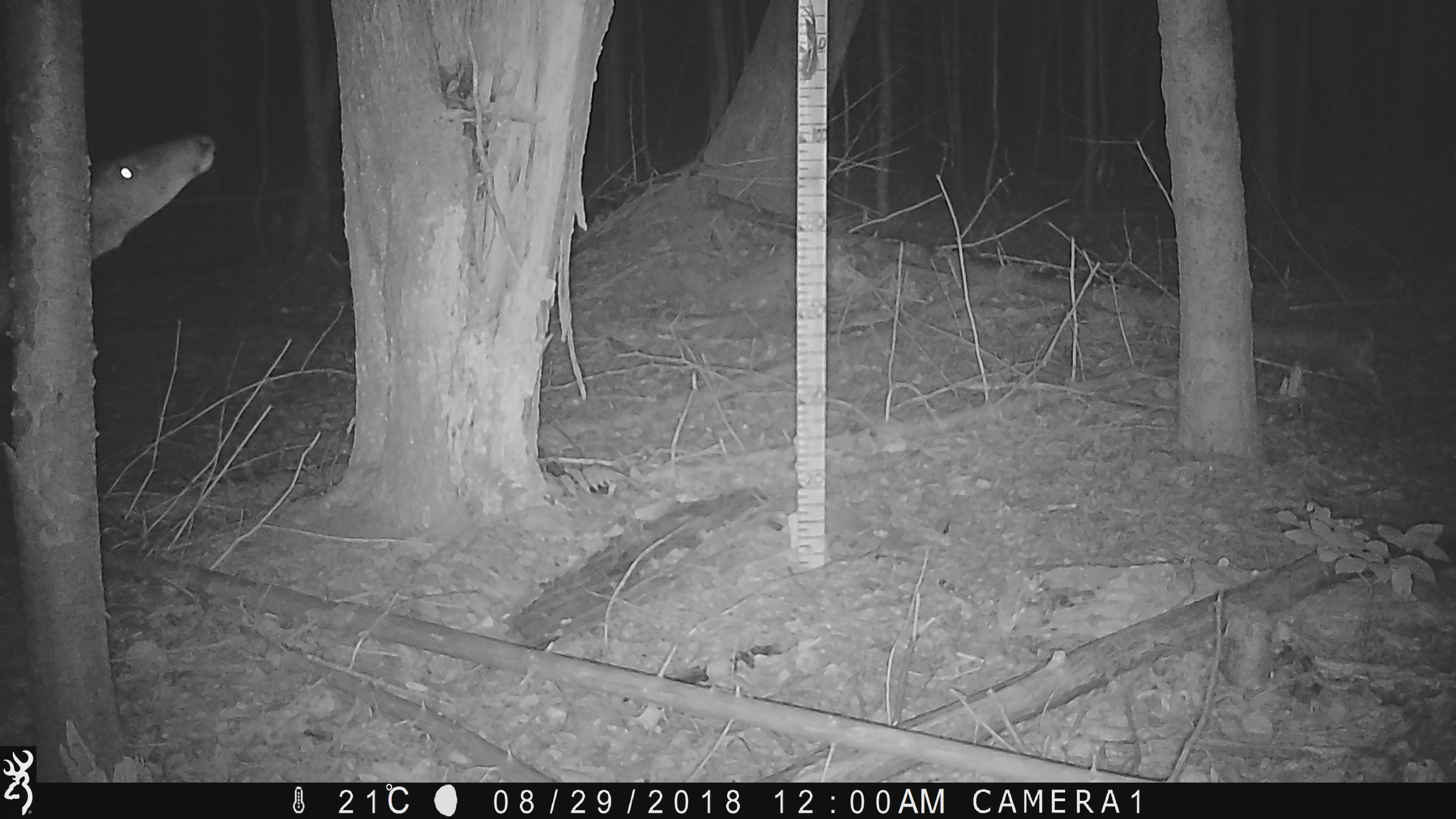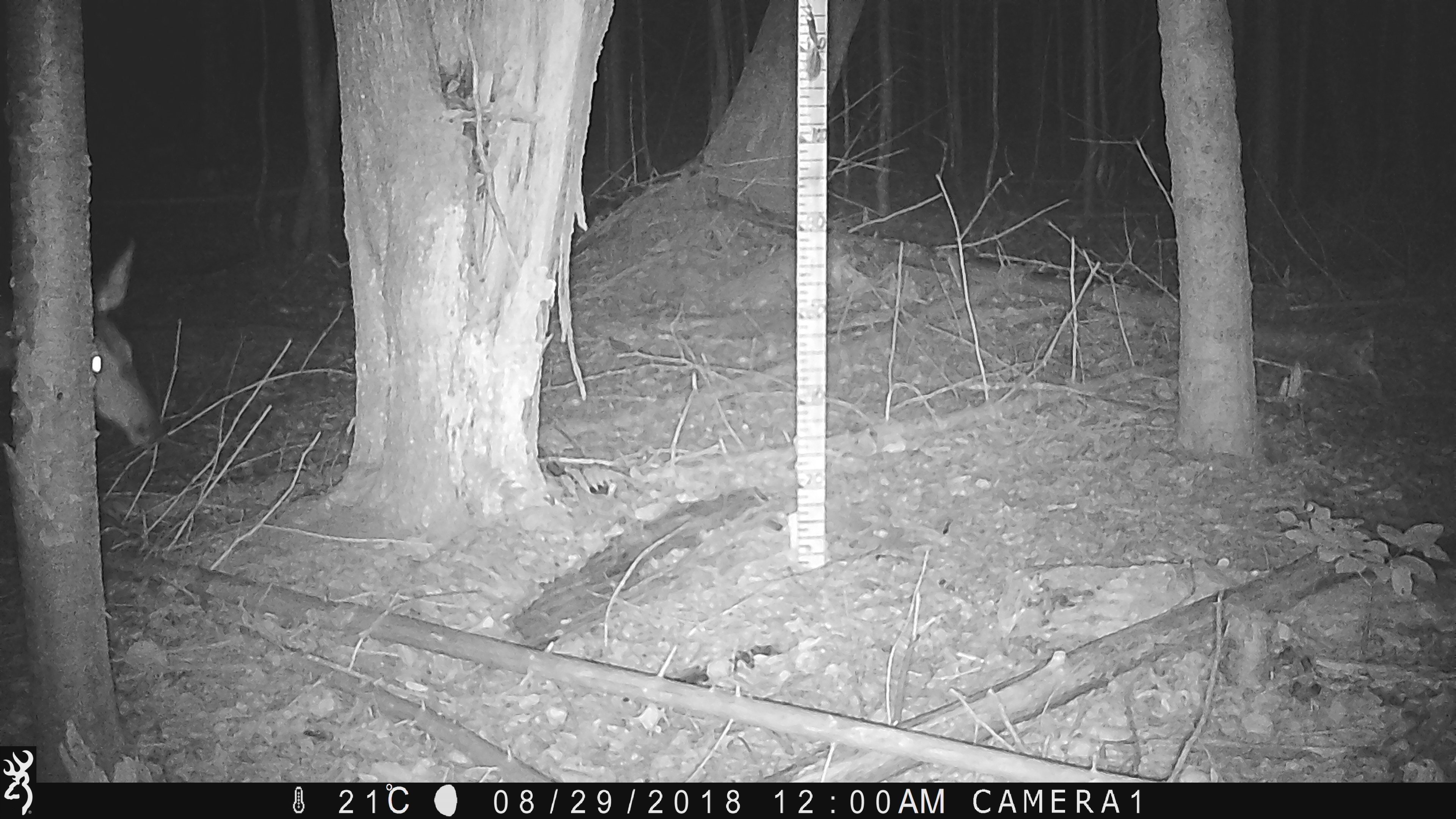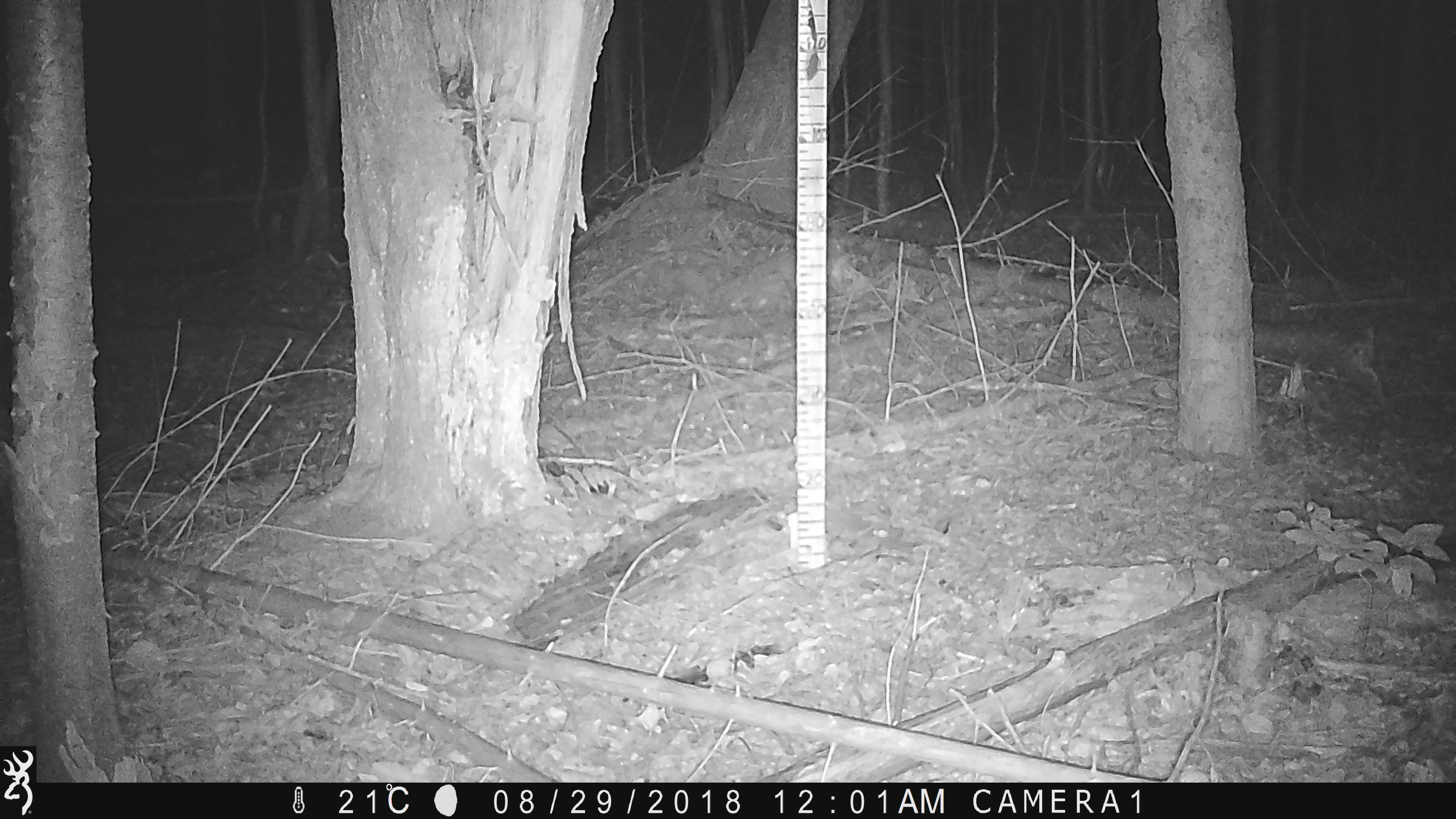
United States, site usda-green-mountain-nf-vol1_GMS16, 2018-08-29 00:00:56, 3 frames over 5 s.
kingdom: Animalia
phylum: Chordata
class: Mammalia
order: Artiodactyla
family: Cervidae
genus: Odocoileus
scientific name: Odocoileus virginianus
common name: white-tailed deer